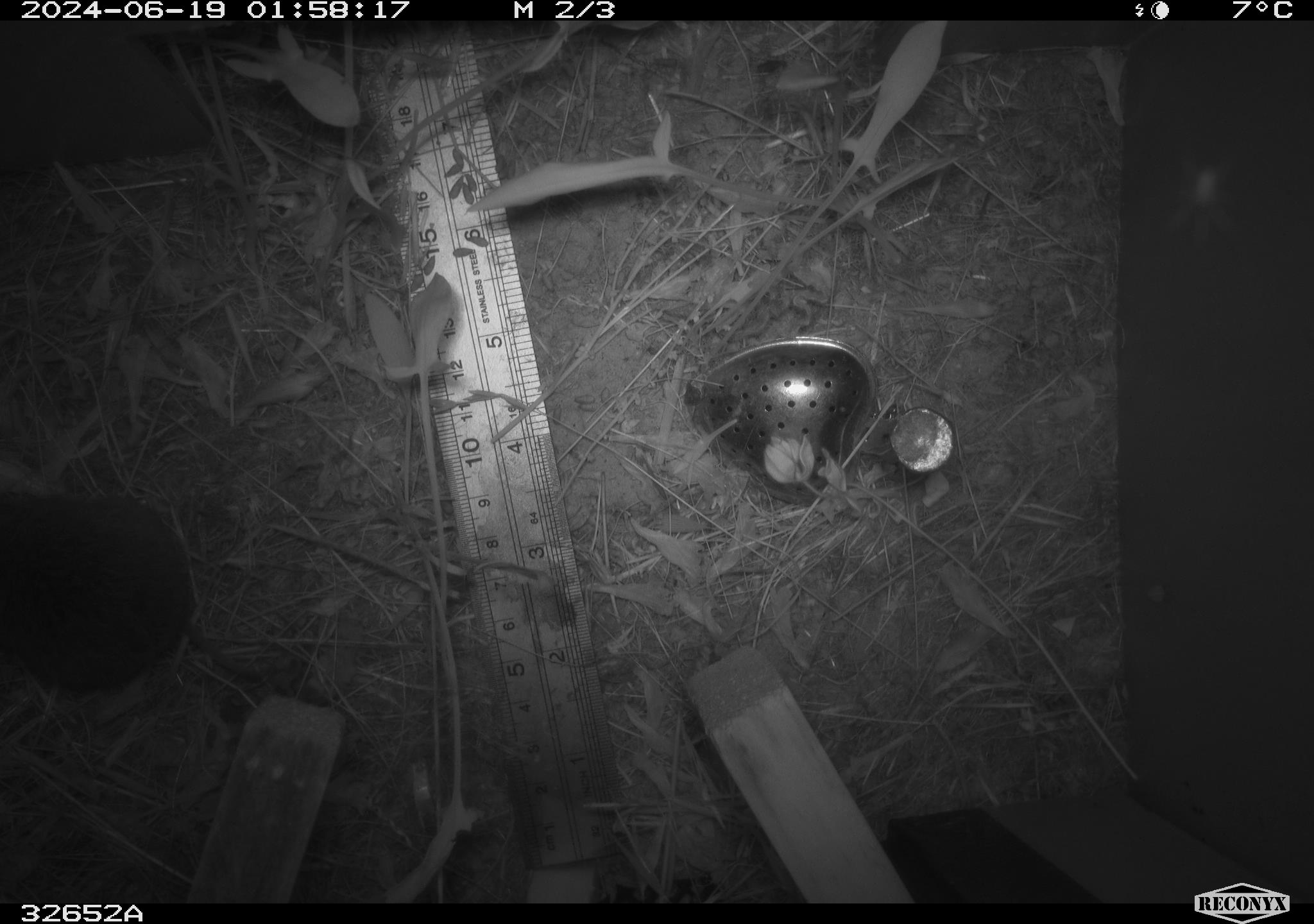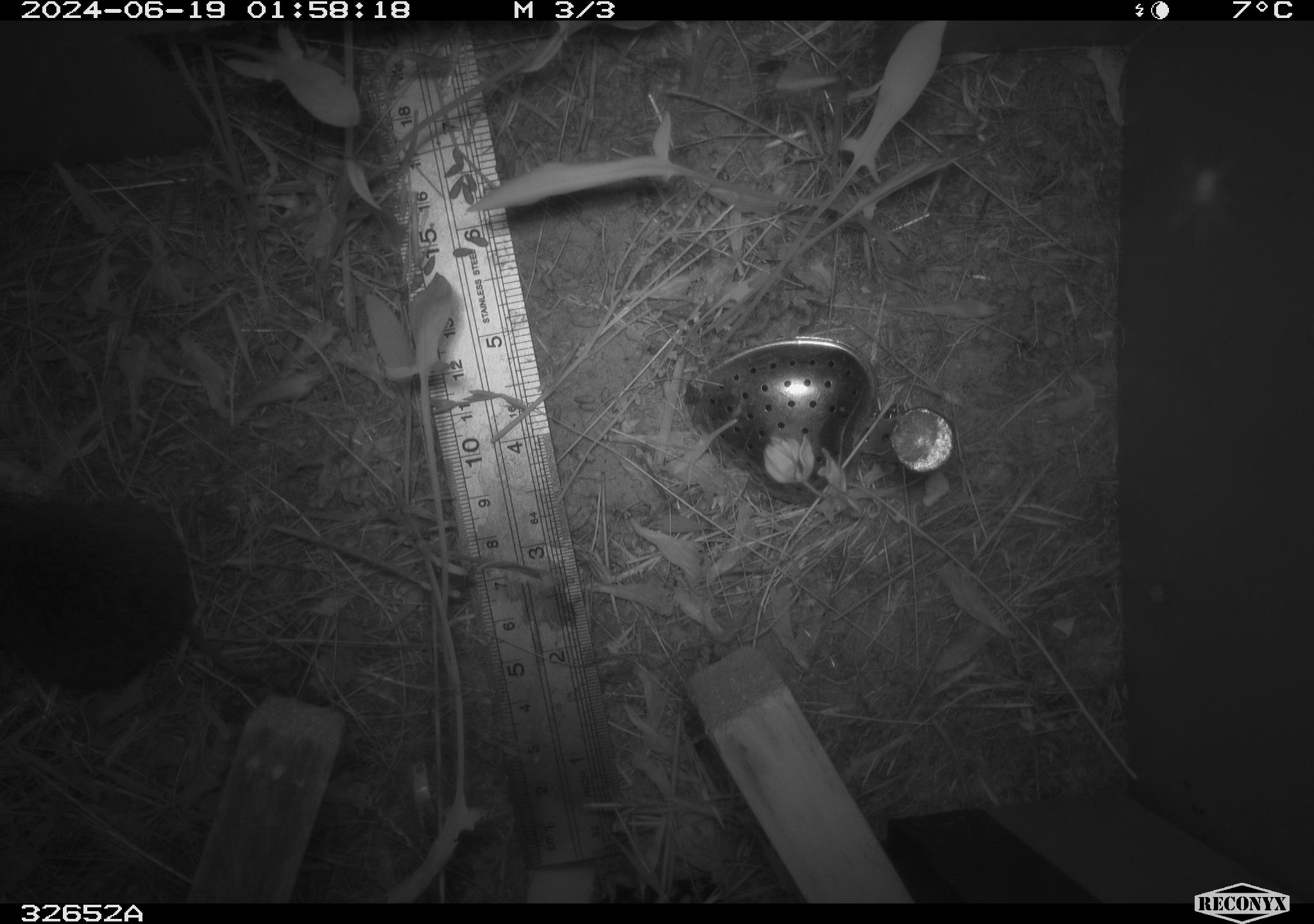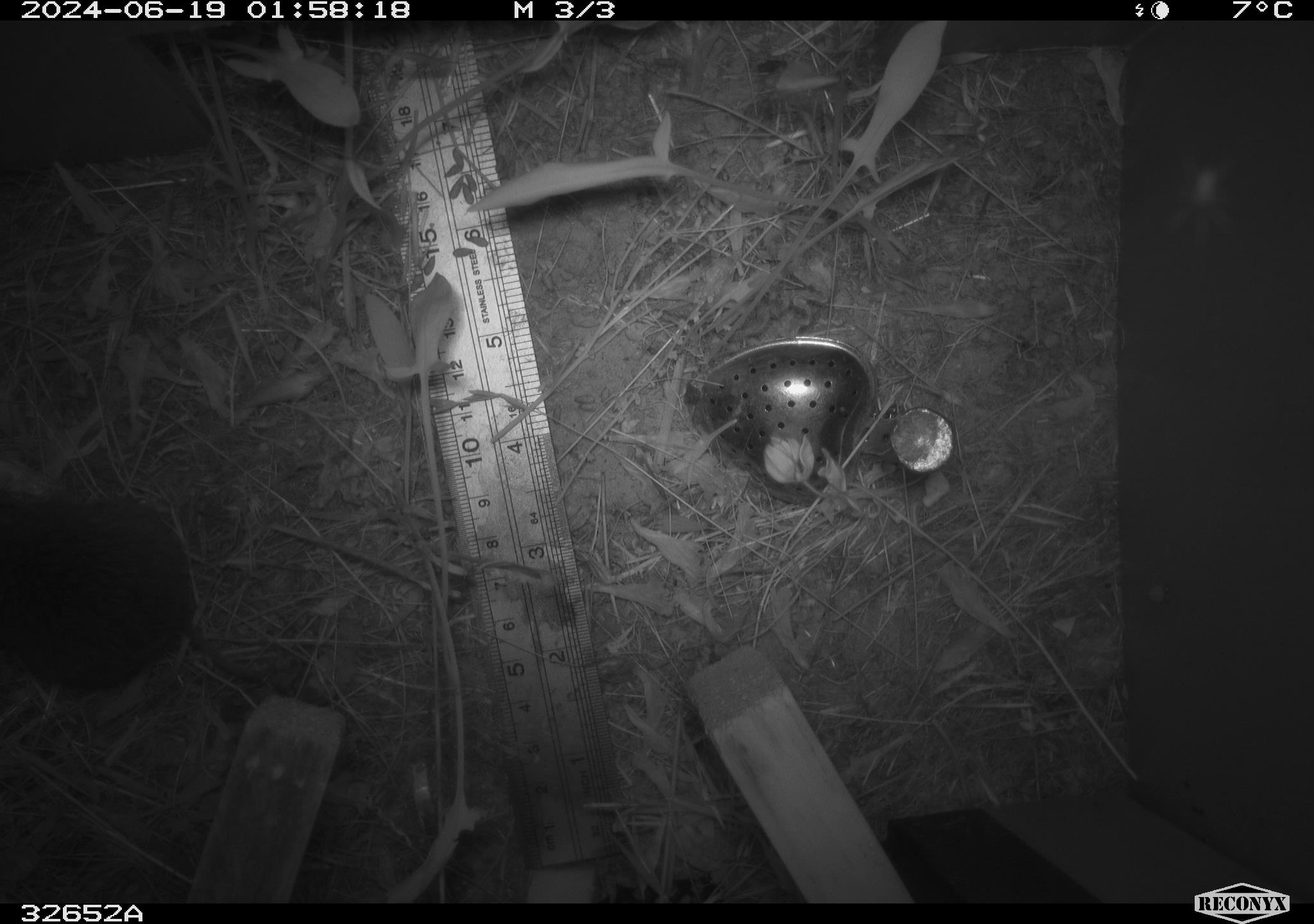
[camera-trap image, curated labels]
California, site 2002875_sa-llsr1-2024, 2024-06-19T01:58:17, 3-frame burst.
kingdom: Animalia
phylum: Chordata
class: Mammalia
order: Rodentia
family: Cricetidae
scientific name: Arvicolinae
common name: voles, lemmings, and muskrats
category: arvicolinae subfamily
Arvicolinae subfamily (voles, lemmings, and muskrats) (Arvicolinae).